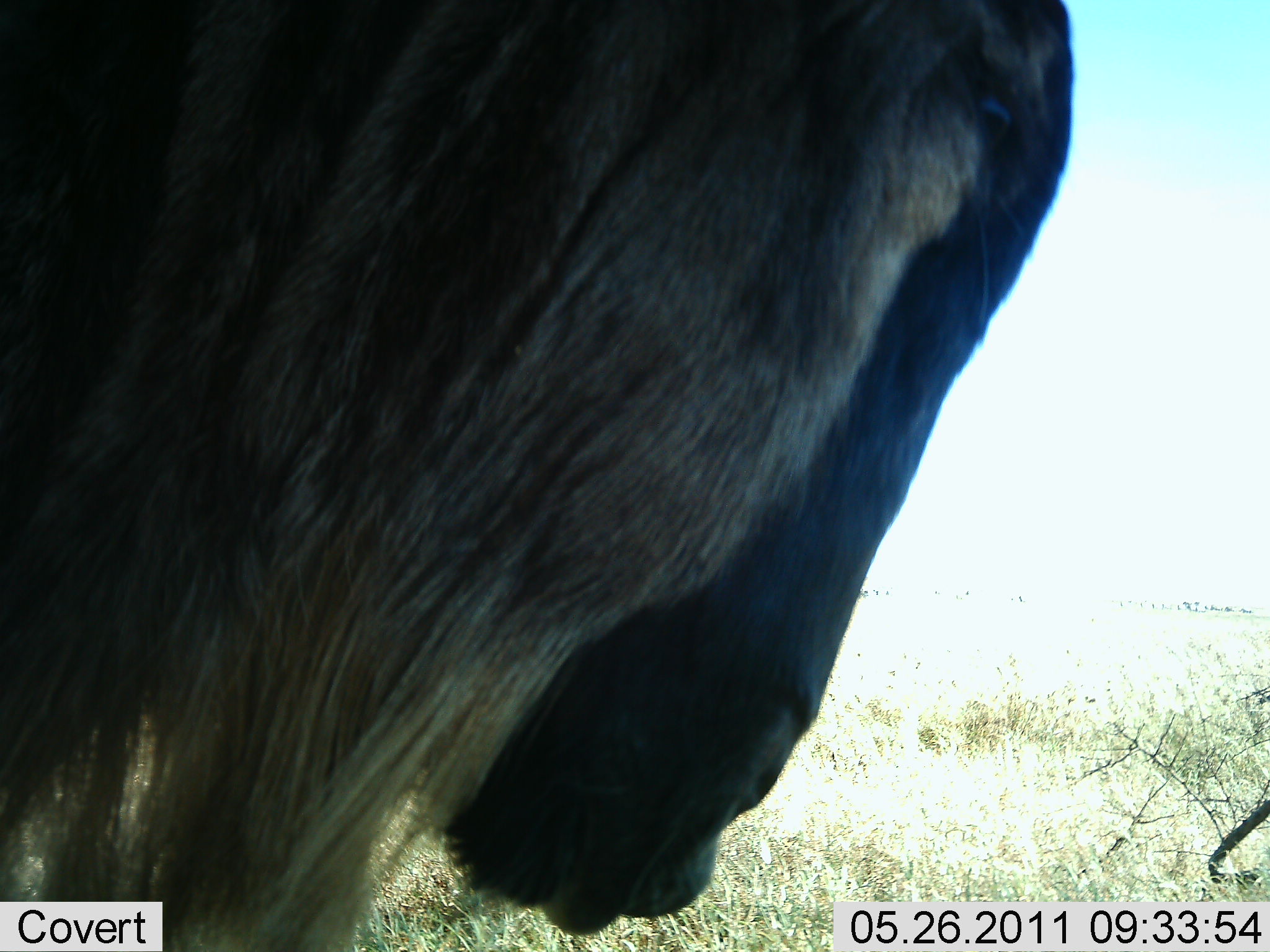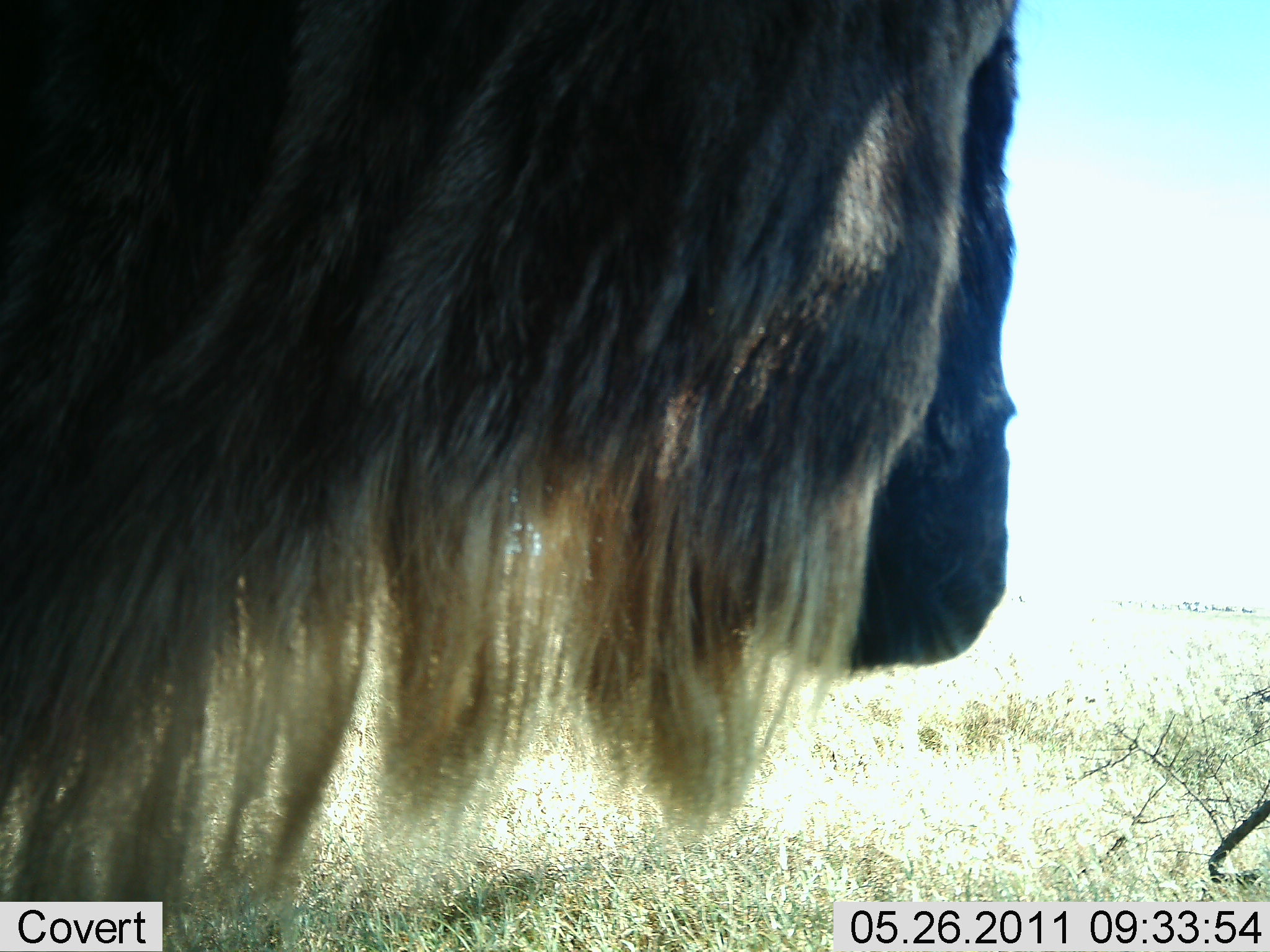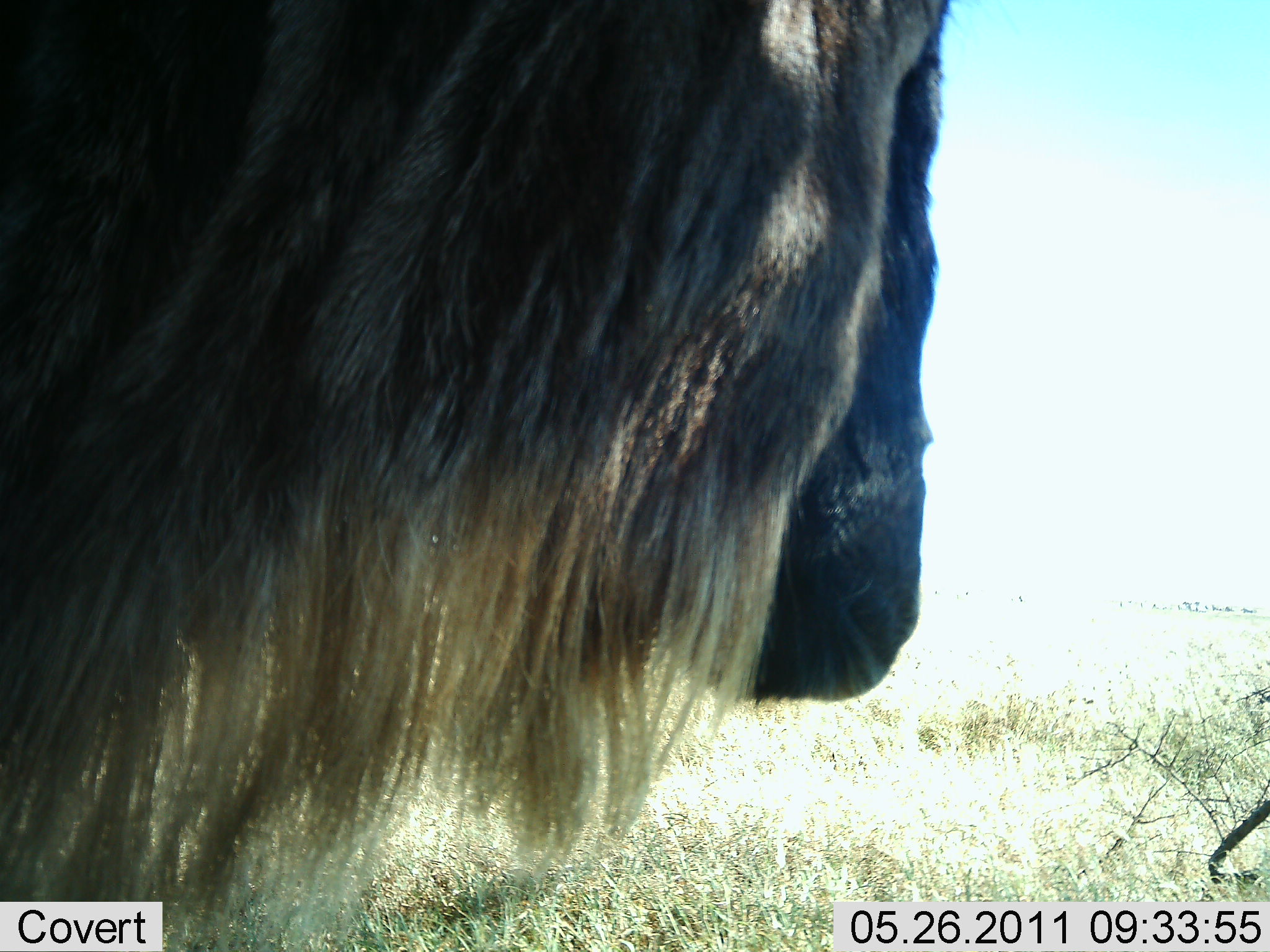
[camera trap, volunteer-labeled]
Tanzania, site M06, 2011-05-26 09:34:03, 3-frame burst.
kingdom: Animalia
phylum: Chordata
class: Mammalia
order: Artiodactyla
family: Bovidae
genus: Connochaetes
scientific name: Connochaetes taurinus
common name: blue wildebeest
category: wildebeest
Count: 1.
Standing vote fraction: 73%.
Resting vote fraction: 0%.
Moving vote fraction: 9%.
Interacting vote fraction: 0%.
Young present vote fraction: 0%.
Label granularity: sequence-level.